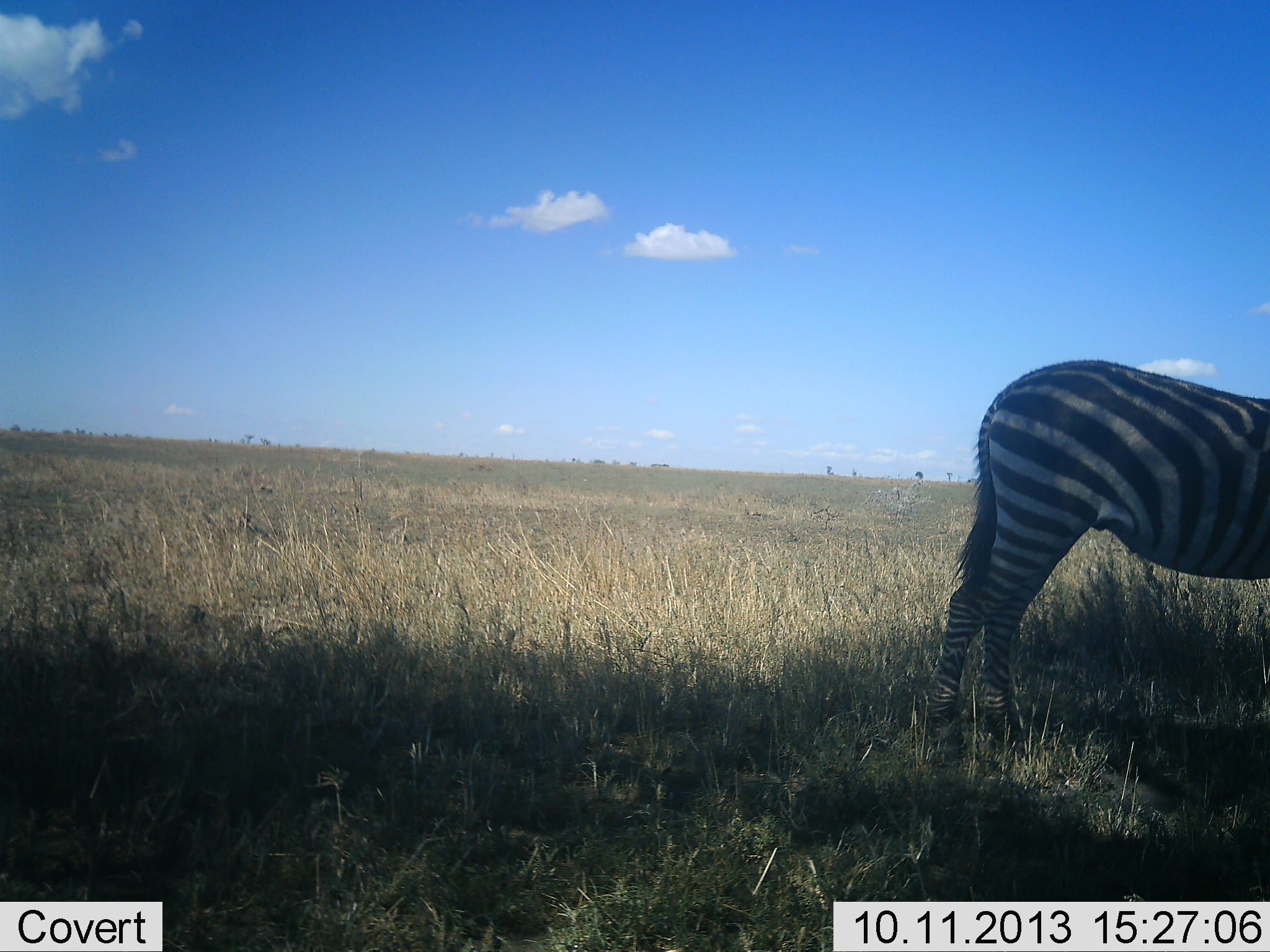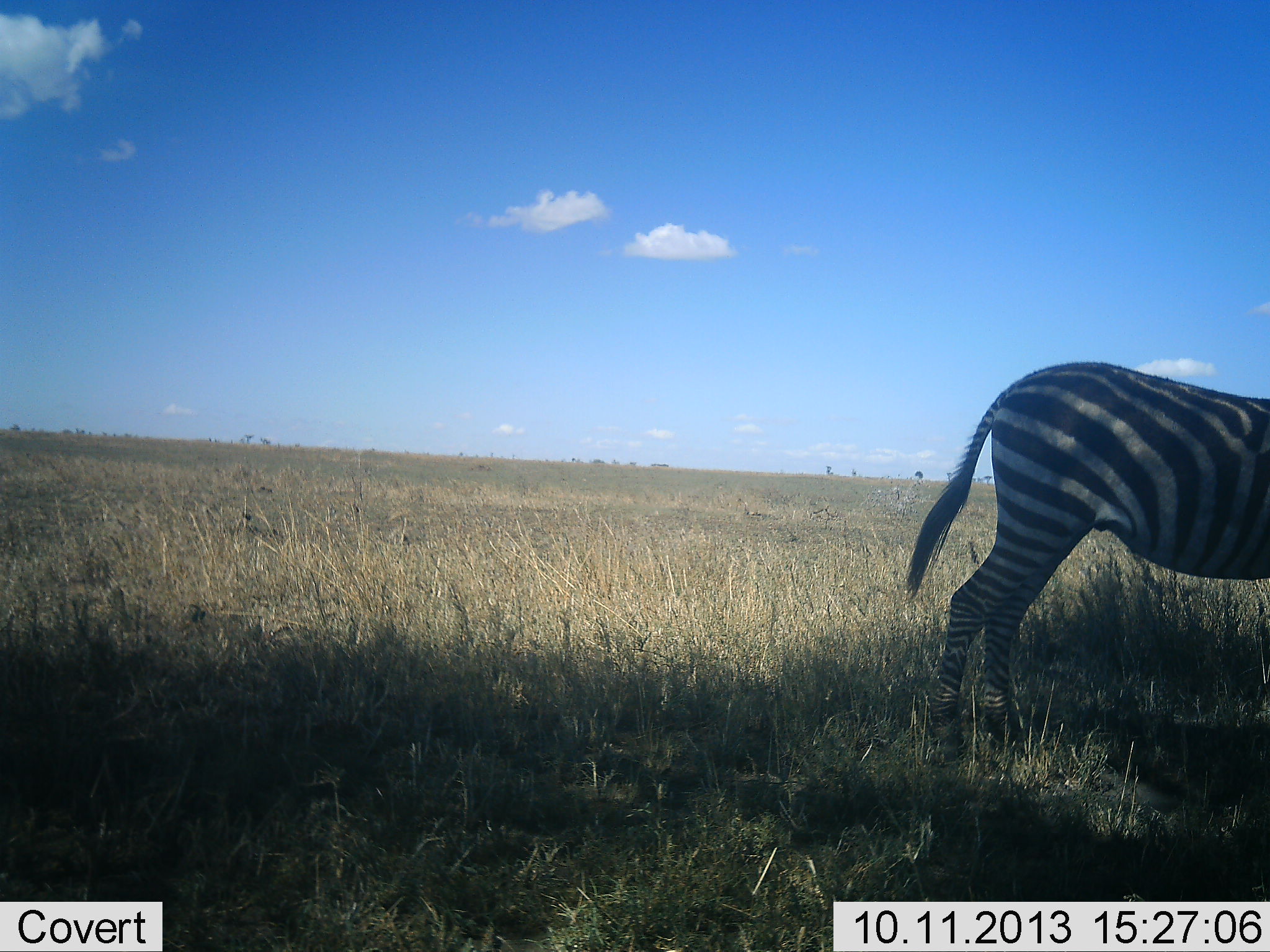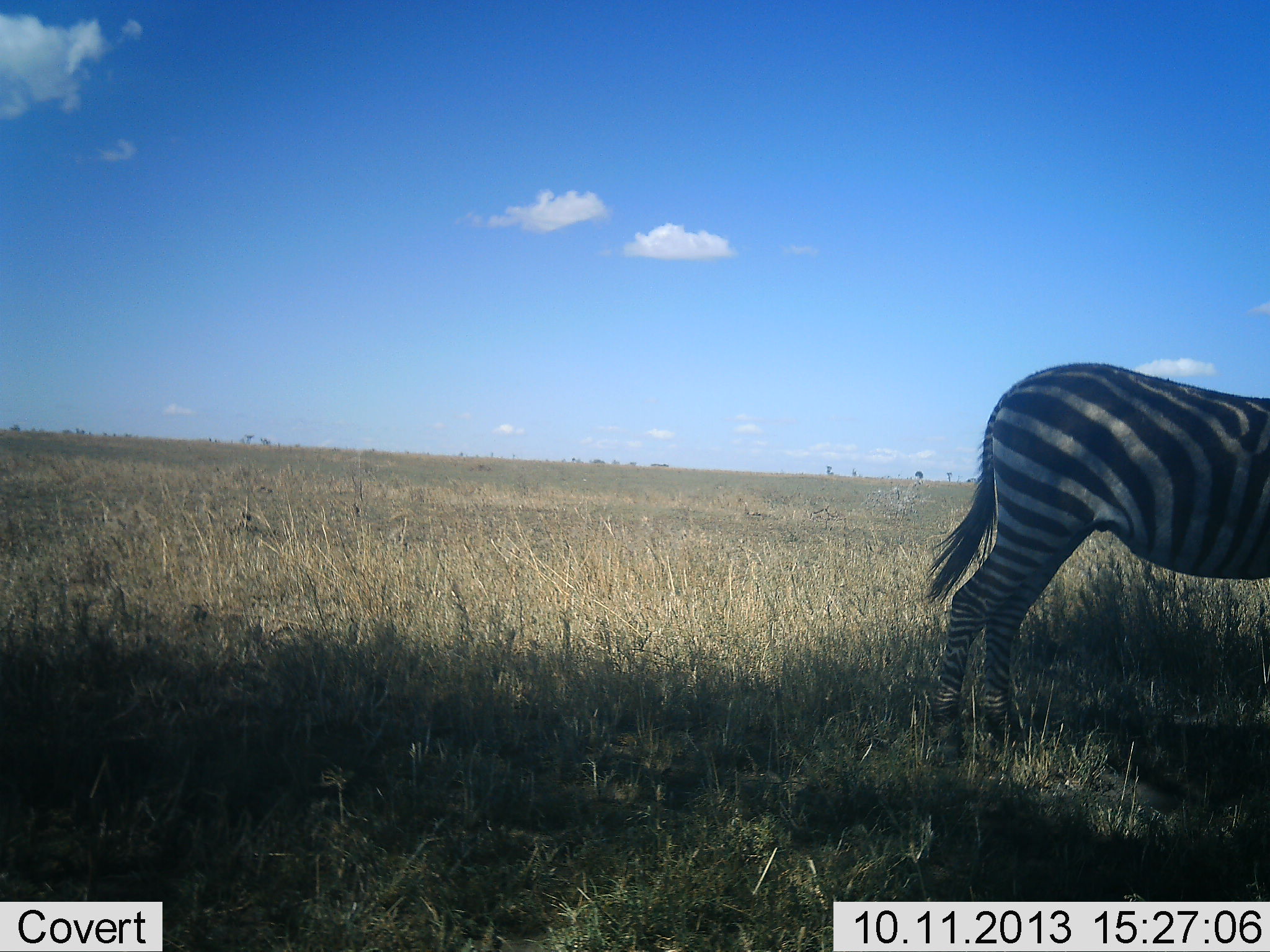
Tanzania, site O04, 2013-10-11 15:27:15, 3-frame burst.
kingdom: Animalia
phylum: Chordata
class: Mammalia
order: Perissodactyla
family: Equidae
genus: Equus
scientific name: Equus quagga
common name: plains zebra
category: zebra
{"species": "zebra (plains zebra) (Equus quagga)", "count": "1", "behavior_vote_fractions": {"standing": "88%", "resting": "0%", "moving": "4%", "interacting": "0%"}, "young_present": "0%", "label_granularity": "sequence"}